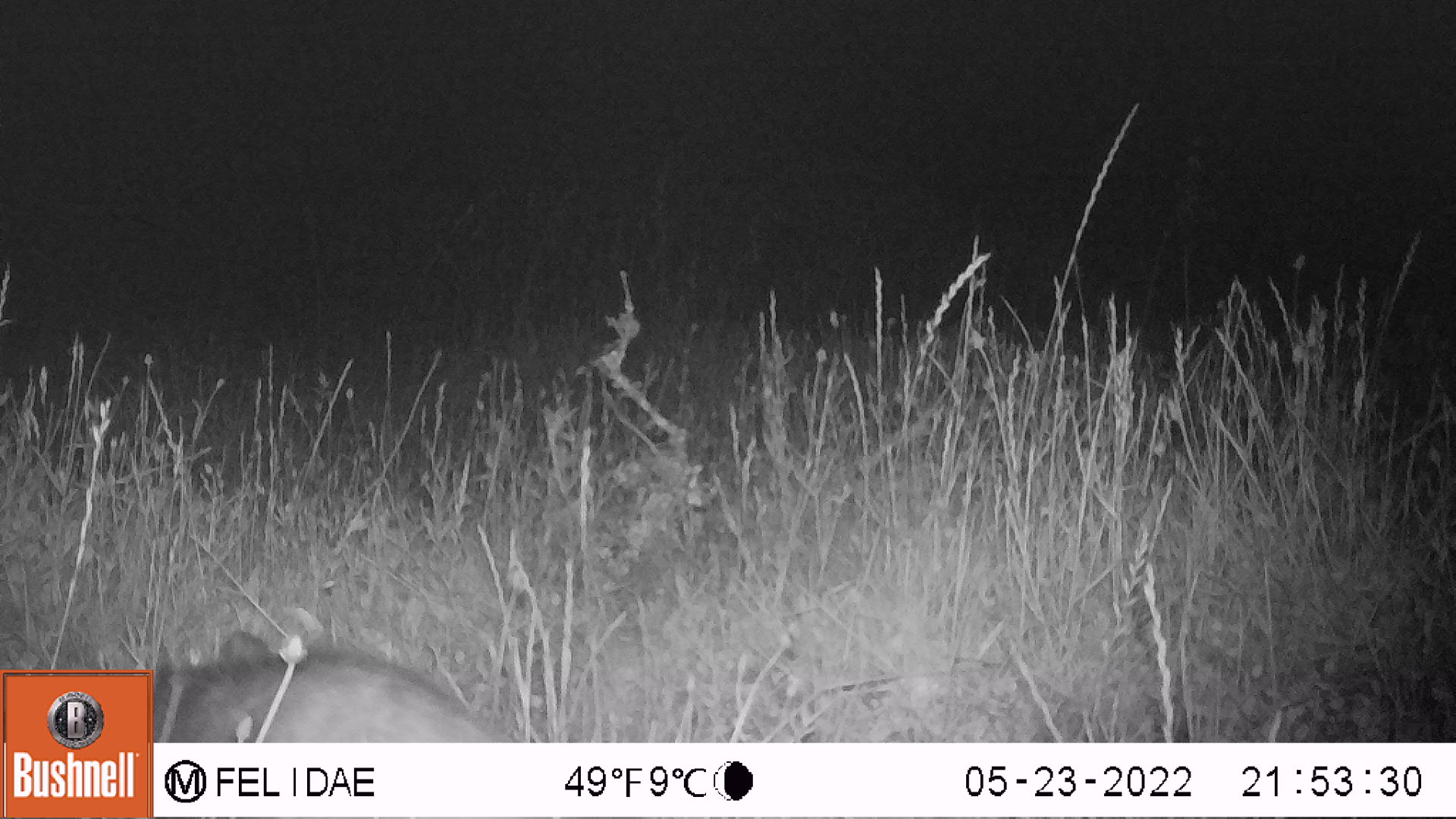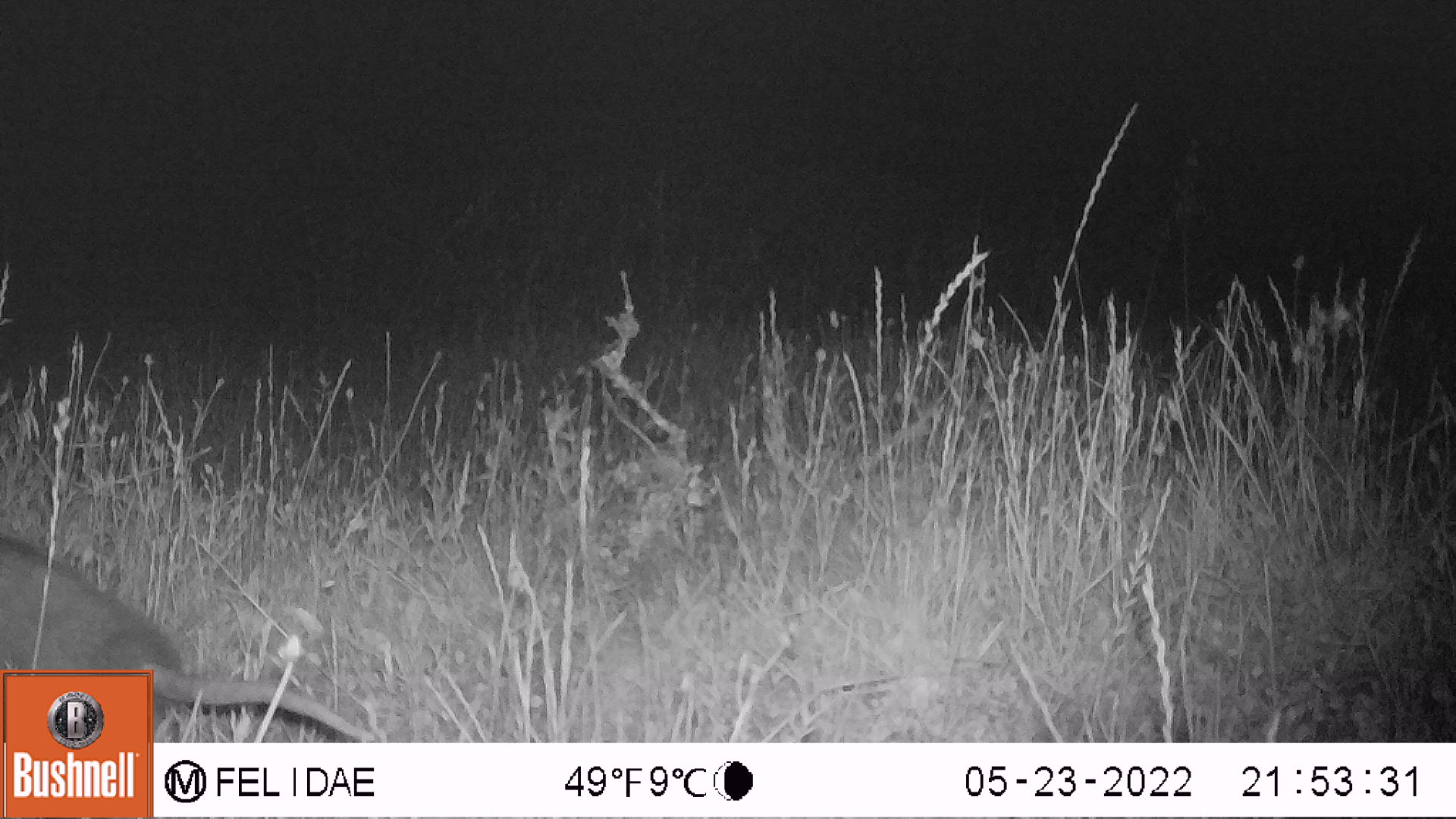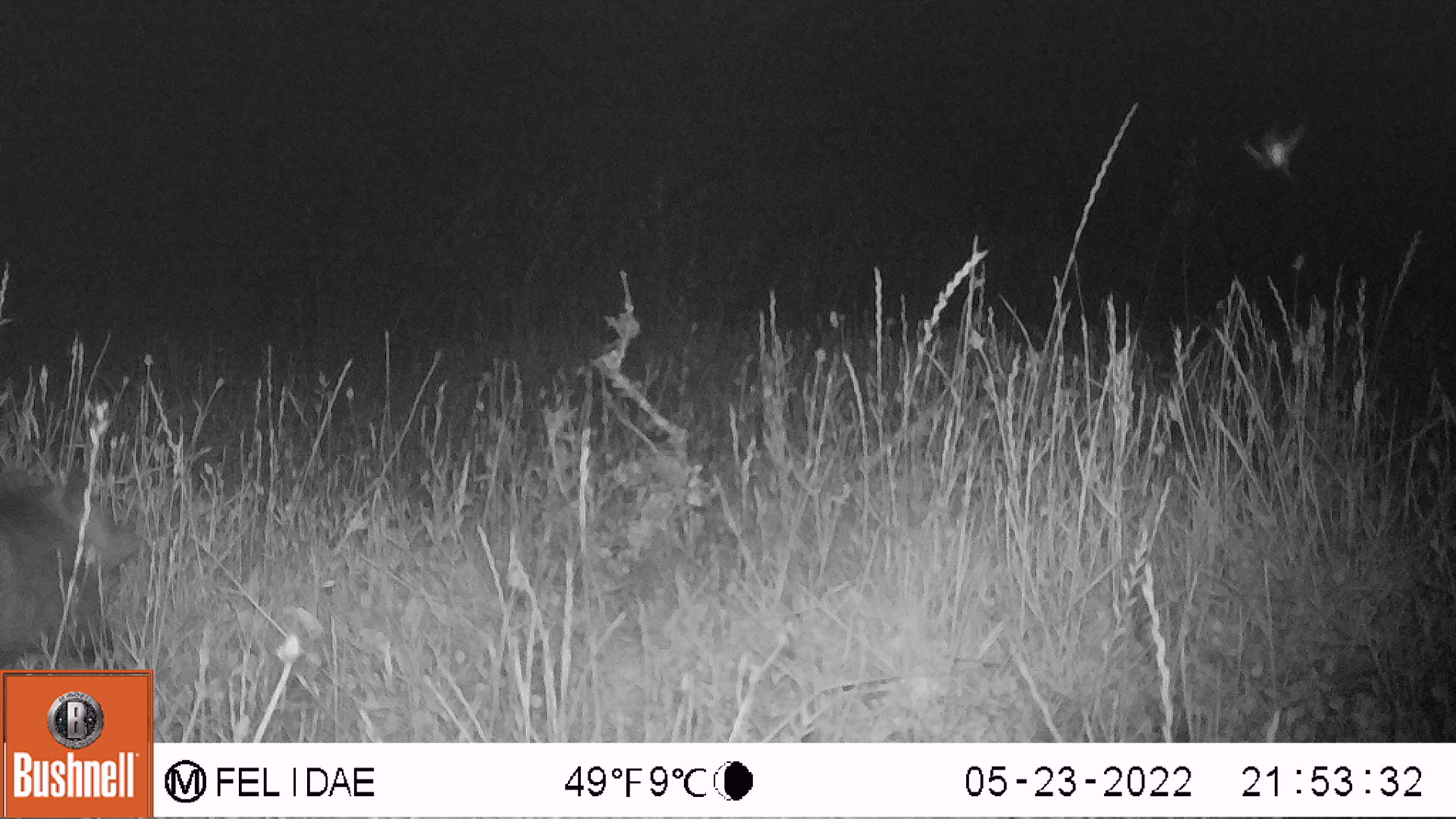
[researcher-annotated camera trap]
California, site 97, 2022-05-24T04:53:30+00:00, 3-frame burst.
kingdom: Animalia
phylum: Chordata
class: Mammalia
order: Didelphimorphia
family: Didelphidae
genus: Didelphis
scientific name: Didelphis virginiana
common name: virginia opossum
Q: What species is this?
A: Virginia opossum (Didelphis virginiana).